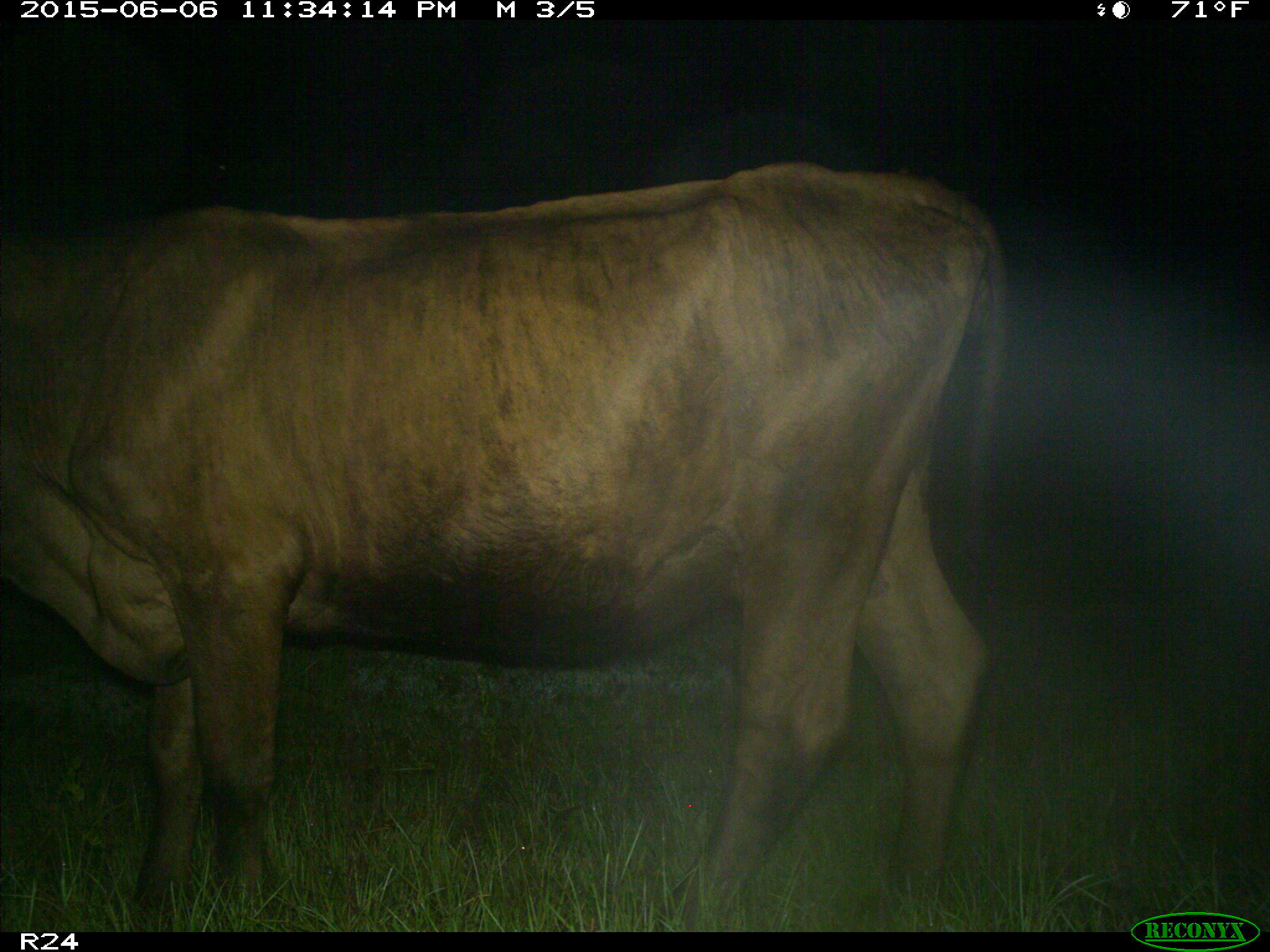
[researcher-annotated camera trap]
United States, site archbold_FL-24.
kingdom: Animalia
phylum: Chordata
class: Mammalia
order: Artiodactyla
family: Bovidae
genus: Bos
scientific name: Bos taurus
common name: domestic cow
Bos taurus (domestic cow).